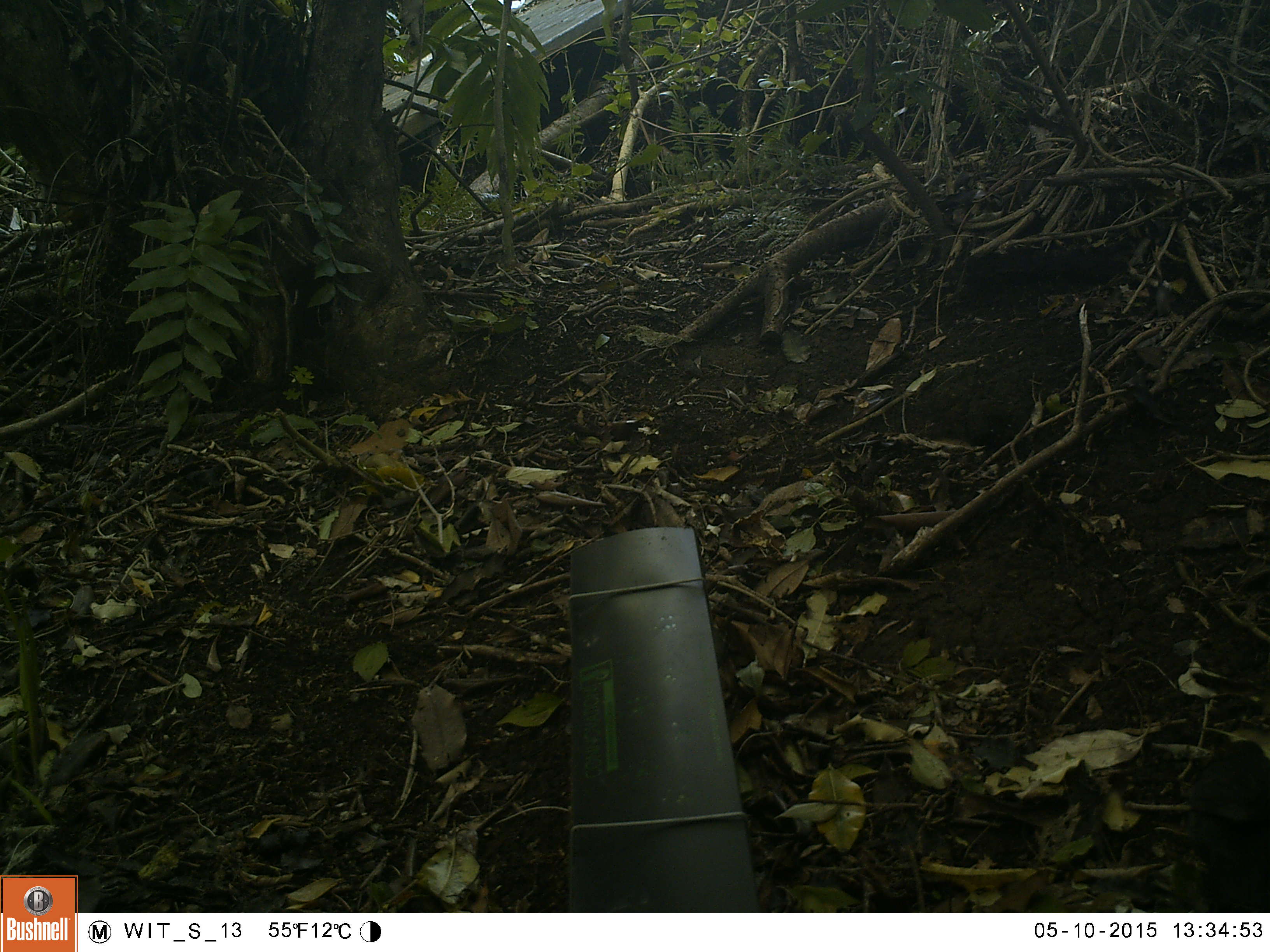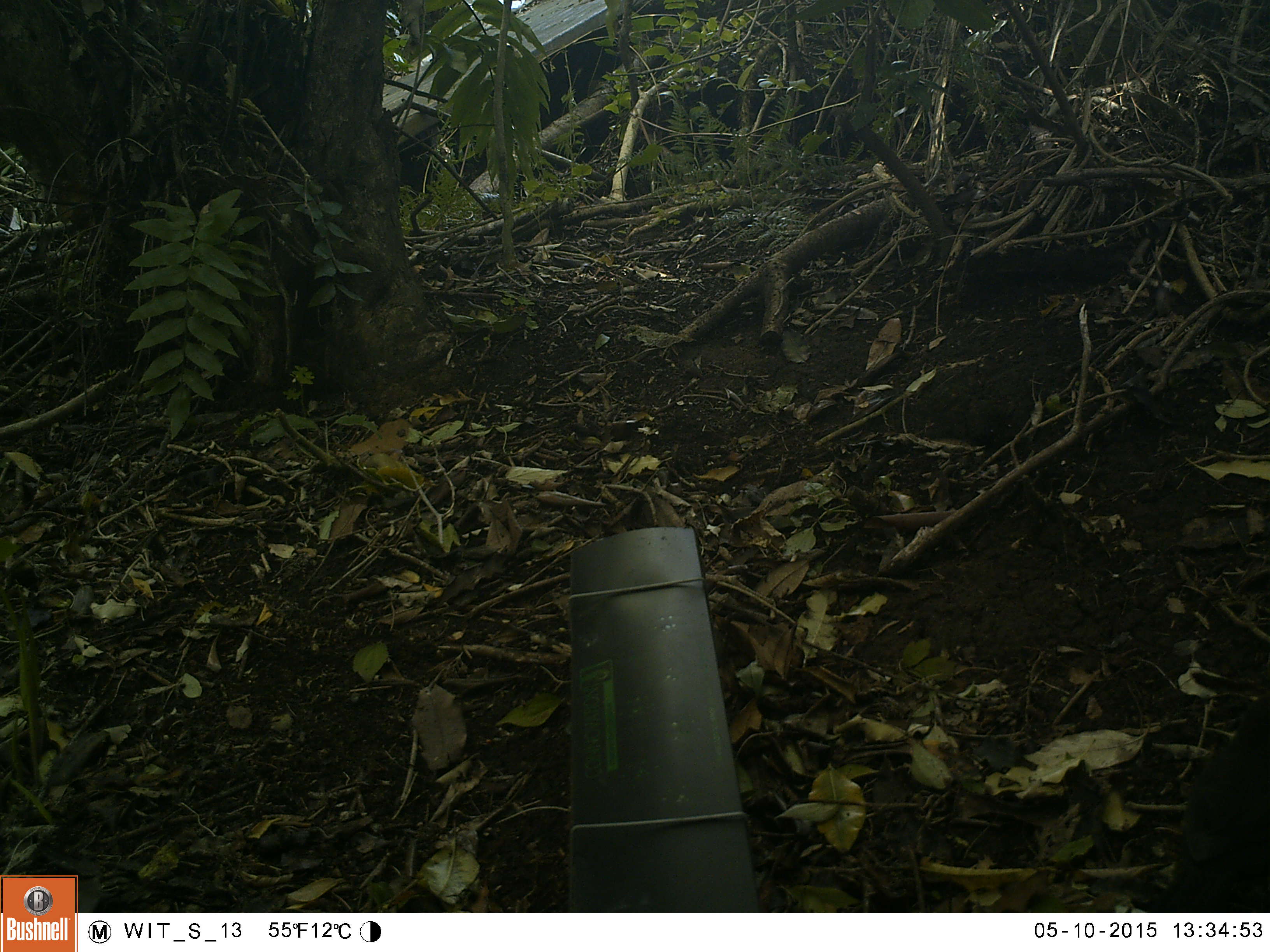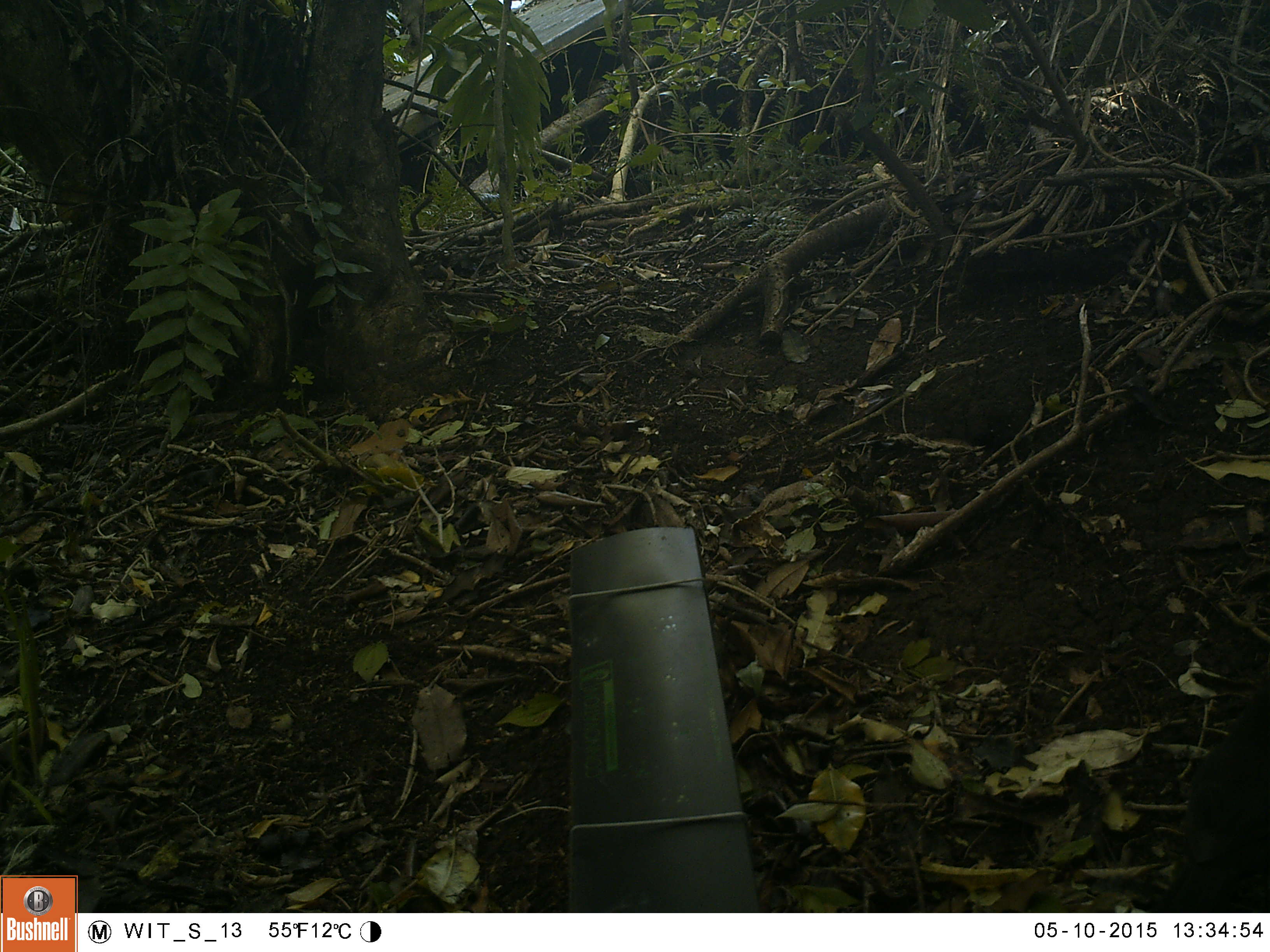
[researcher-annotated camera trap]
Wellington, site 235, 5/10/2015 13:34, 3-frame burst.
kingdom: Animalia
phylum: Chordata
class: Aves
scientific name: Aves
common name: bird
Bird (Aves).